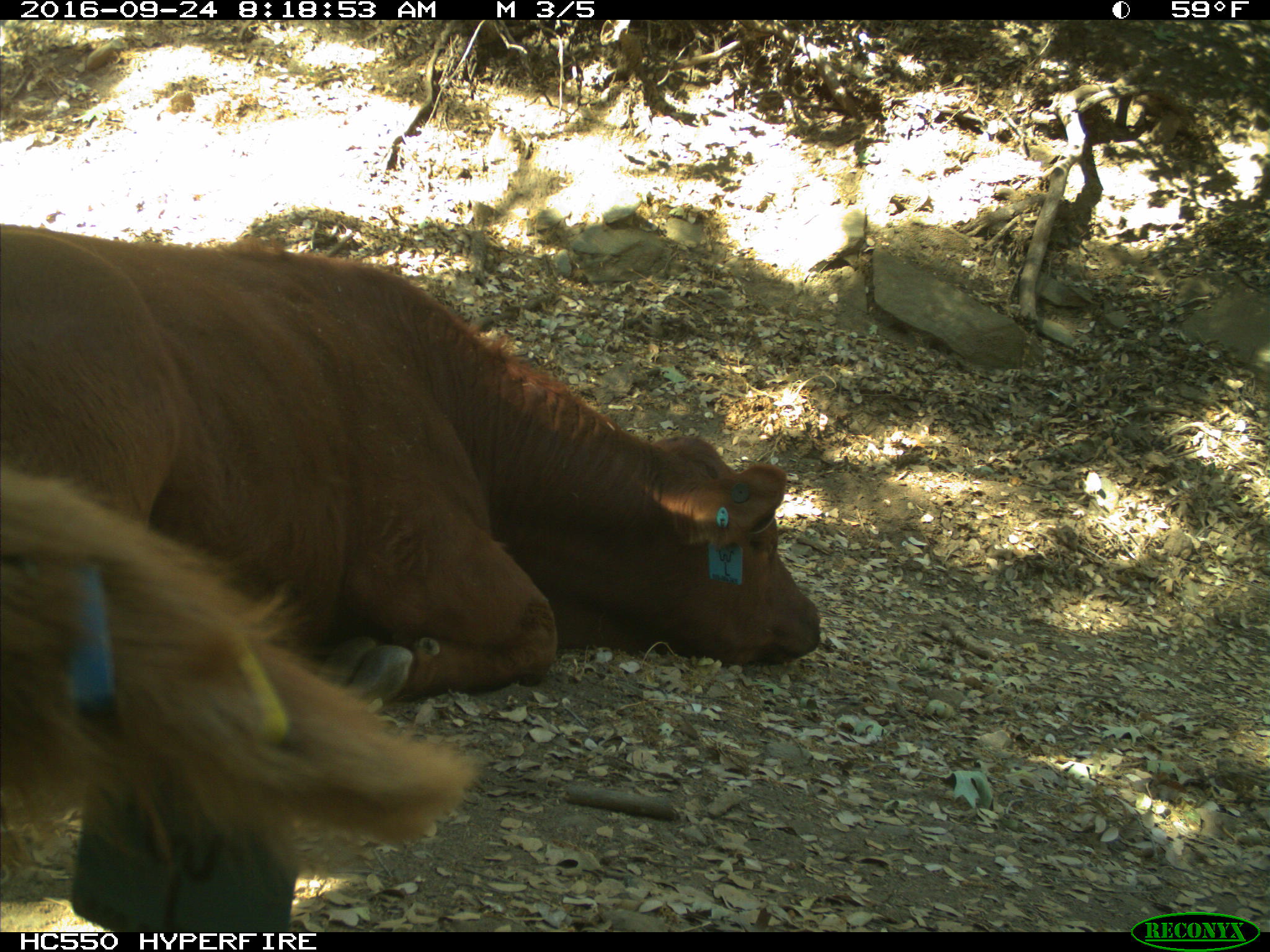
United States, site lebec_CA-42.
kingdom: Animalia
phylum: Chordata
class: Mammalia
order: Artiodactyla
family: Bovidae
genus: Bos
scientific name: Bos taurus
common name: domestic cow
Bos taurus (domestic cow).